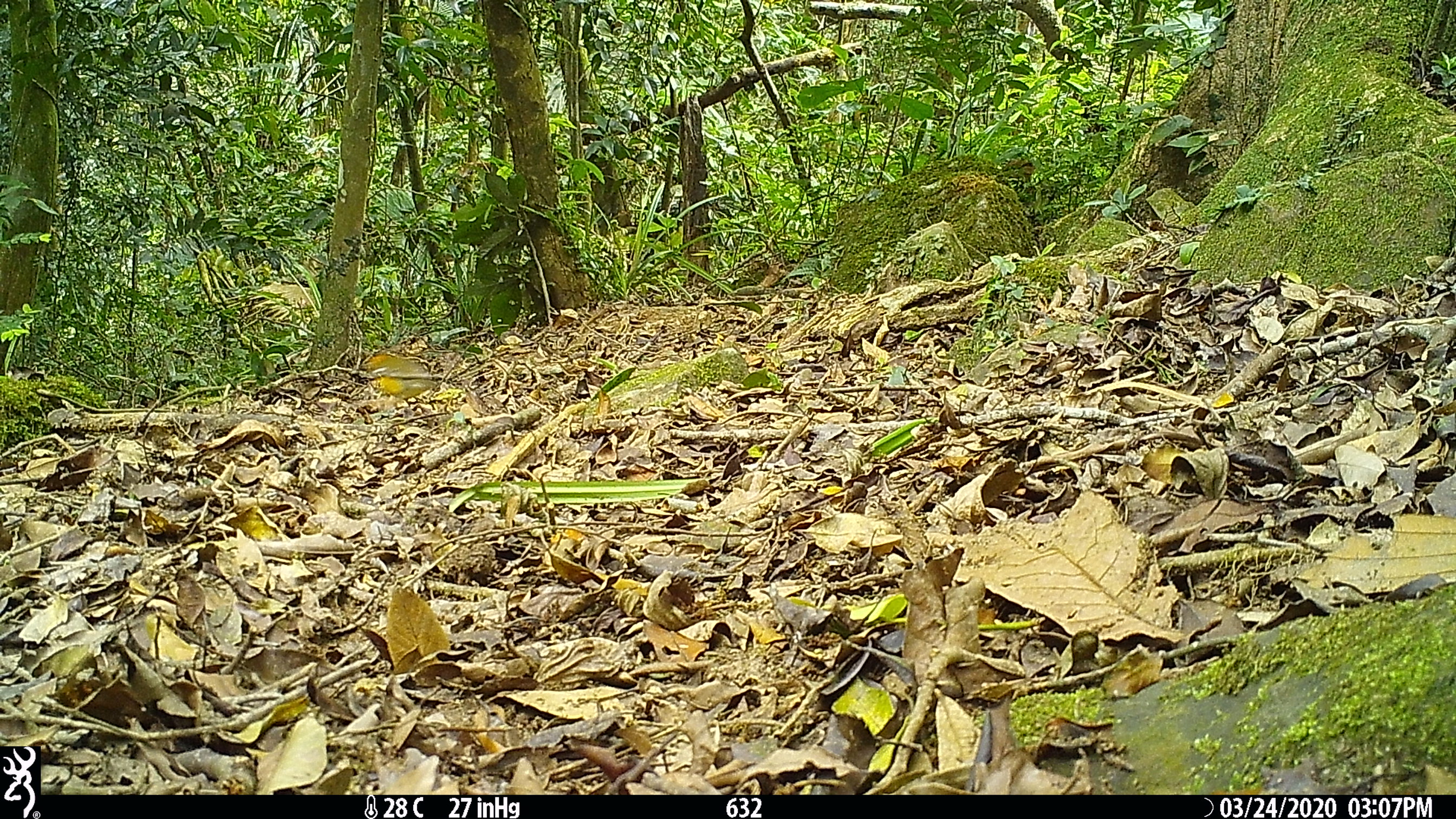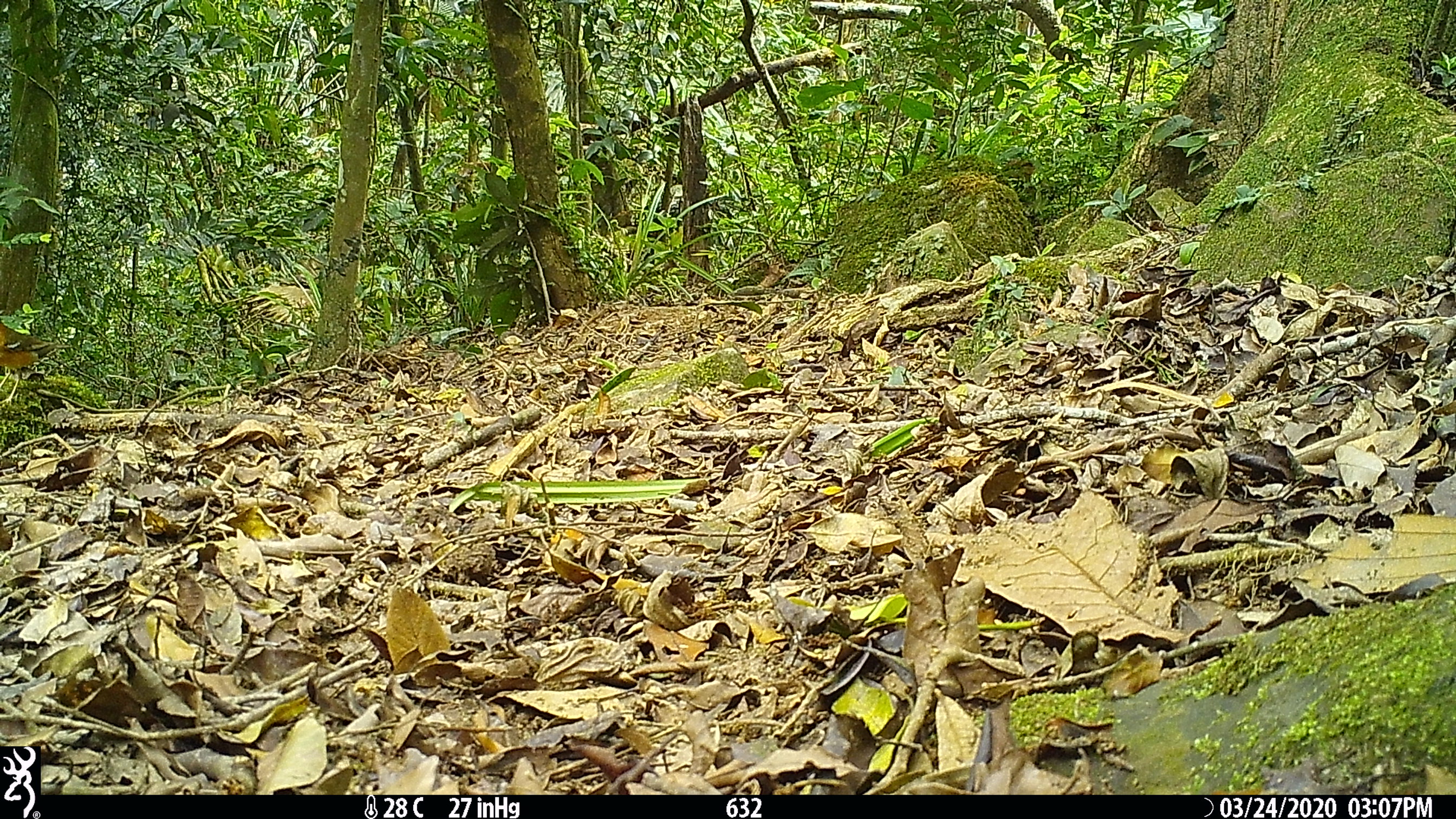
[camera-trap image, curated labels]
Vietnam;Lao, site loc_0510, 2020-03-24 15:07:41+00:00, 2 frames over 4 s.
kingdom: Animalia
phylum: Chordata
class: Aves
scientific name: Aves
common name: bird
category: unidentified bird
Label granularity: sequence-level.